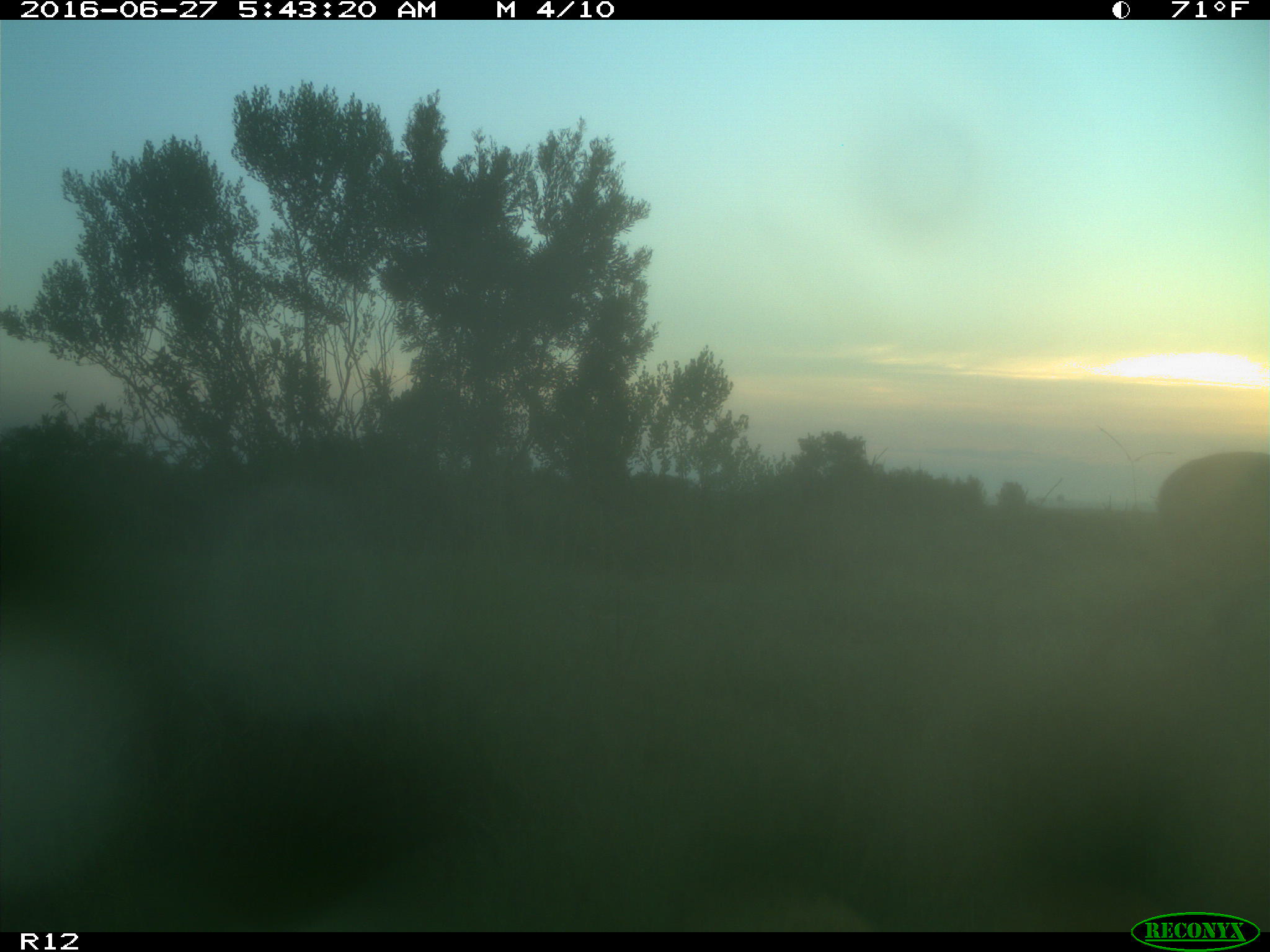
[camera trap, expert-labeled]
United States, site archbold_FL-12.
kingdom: Animalia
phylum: Chordata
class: Mammalia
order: Artiodactyla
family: Cervidae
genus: Odocoileus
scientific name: Odocoileus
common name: deer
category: unidentified deer